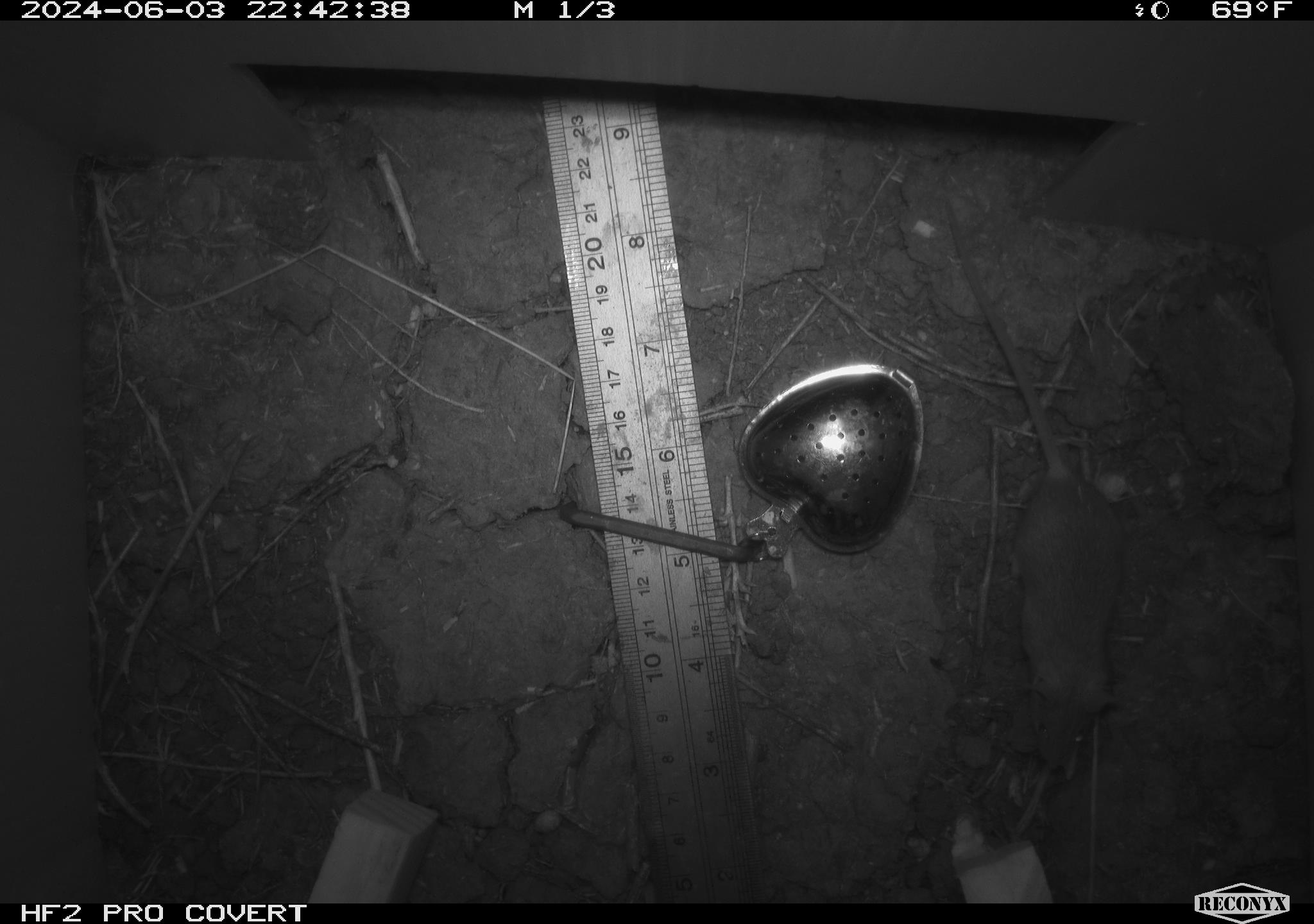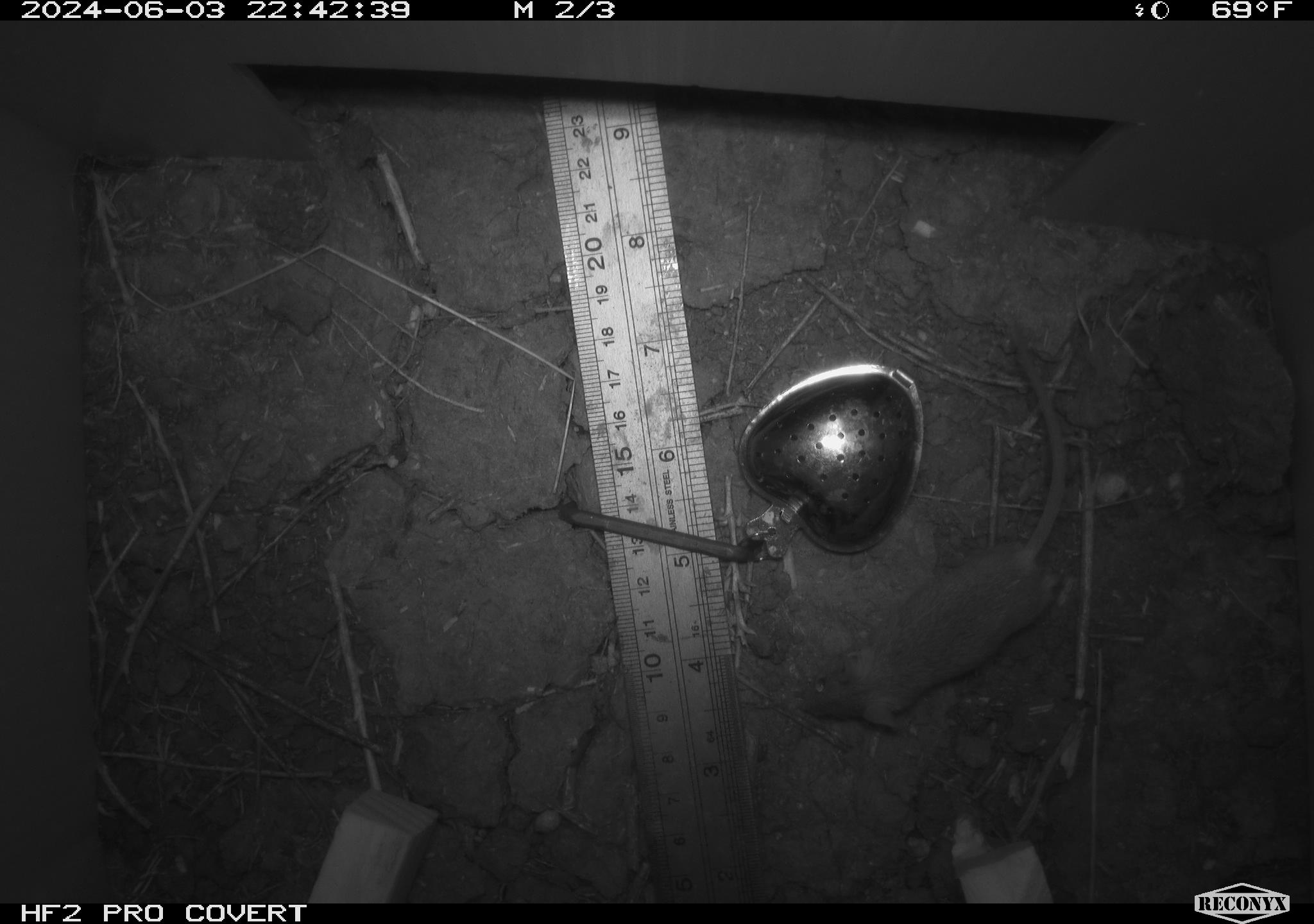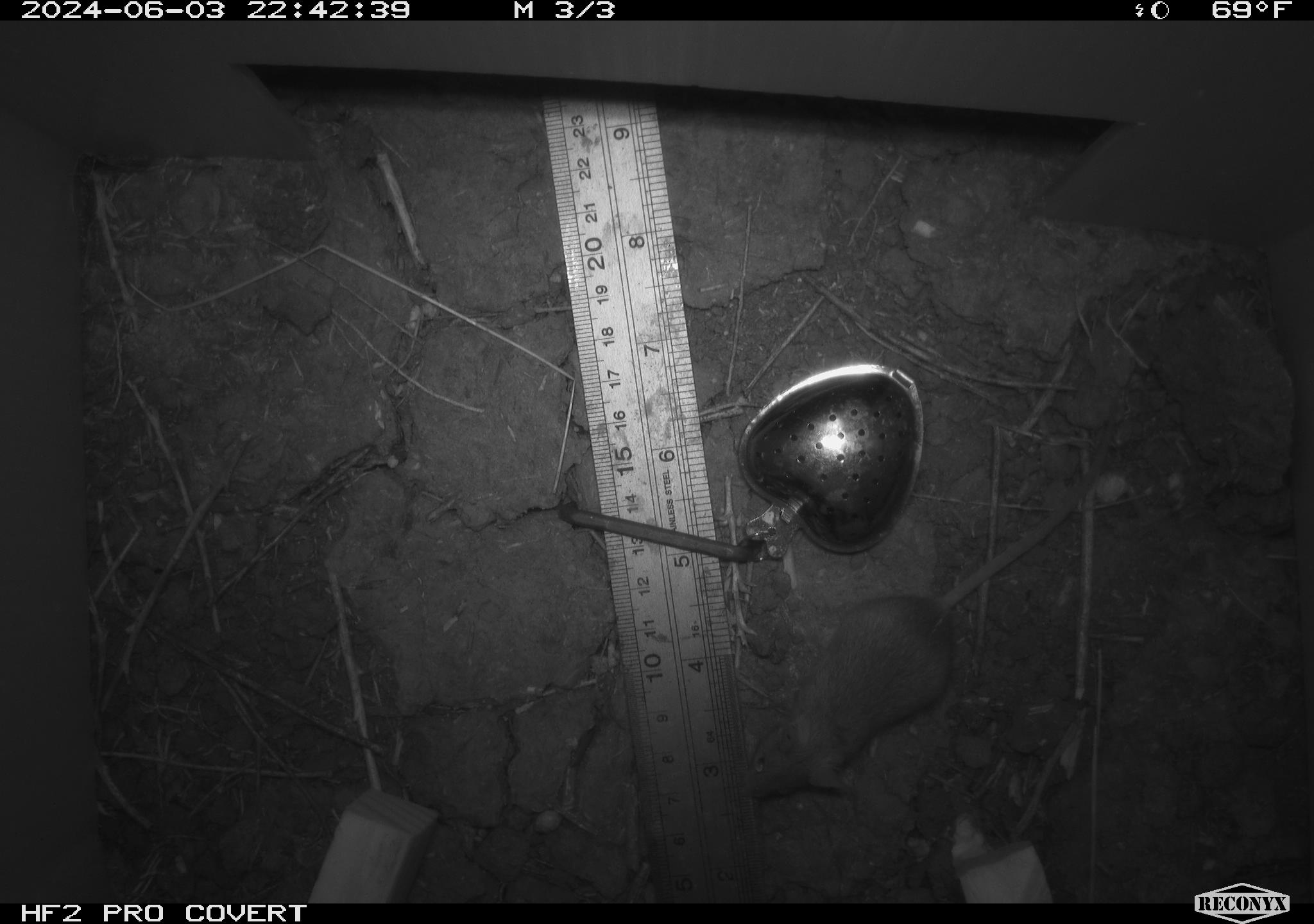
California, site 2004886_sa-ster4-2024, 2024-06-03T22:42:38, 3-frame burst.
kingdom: Animalia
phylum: Chordata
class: Mammalia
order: Rodentia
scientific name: Rodentia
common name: mouse species